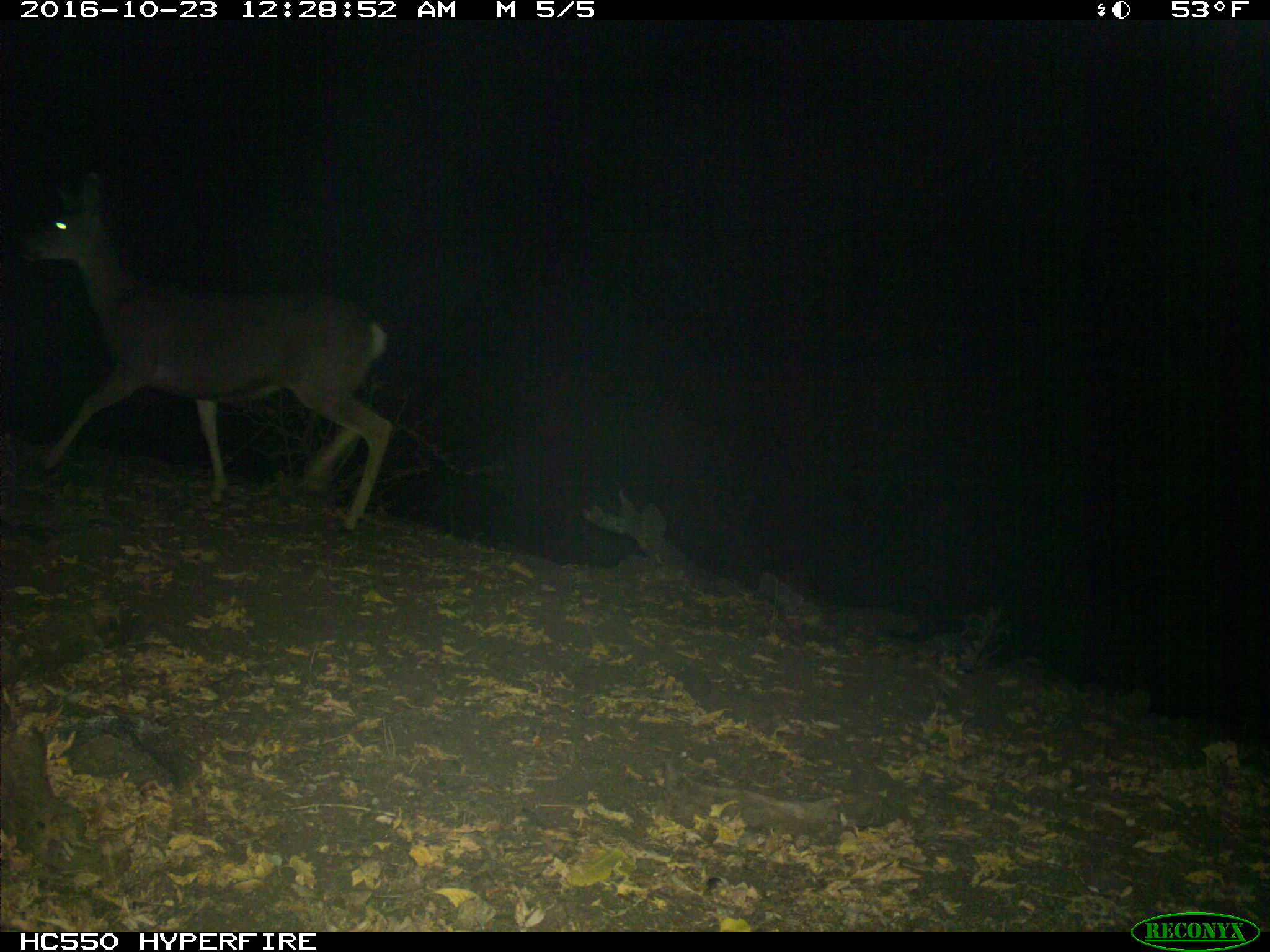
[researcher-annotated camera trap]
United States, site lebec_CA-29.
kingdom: Animalia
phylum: Chordata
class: Mammalia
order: Artiodactyla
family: Cervidae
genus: Odocoileus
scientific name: Odocoileus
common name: deer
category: unidentified deer